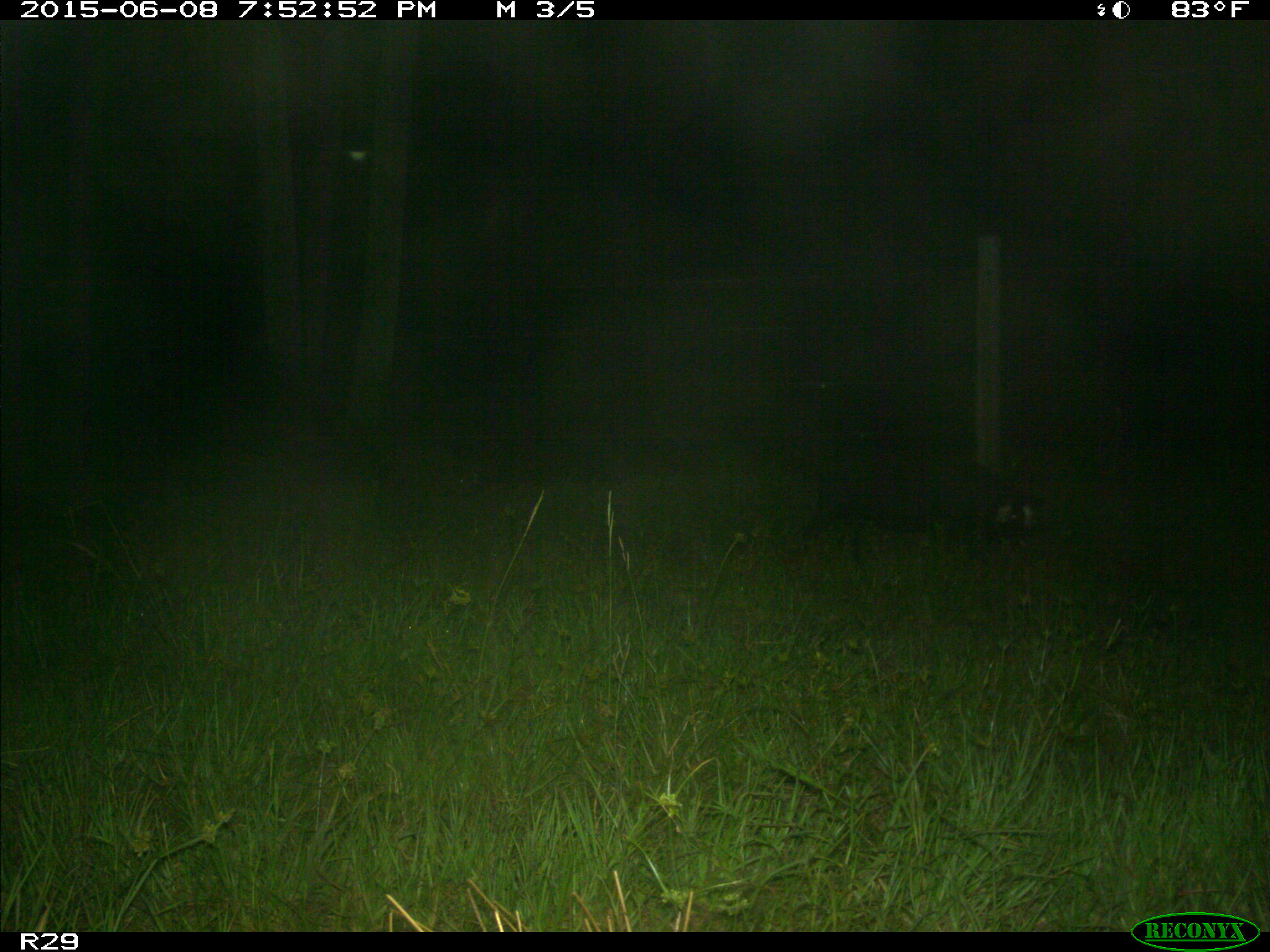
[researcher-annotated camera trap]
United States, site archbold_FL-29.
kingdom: Animalia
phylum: Chordata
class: Mammalia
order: Artiodactyla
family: Suidae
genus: Sus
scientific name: Sus scrofa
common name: wild boar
Sus scrofa (wild boar).